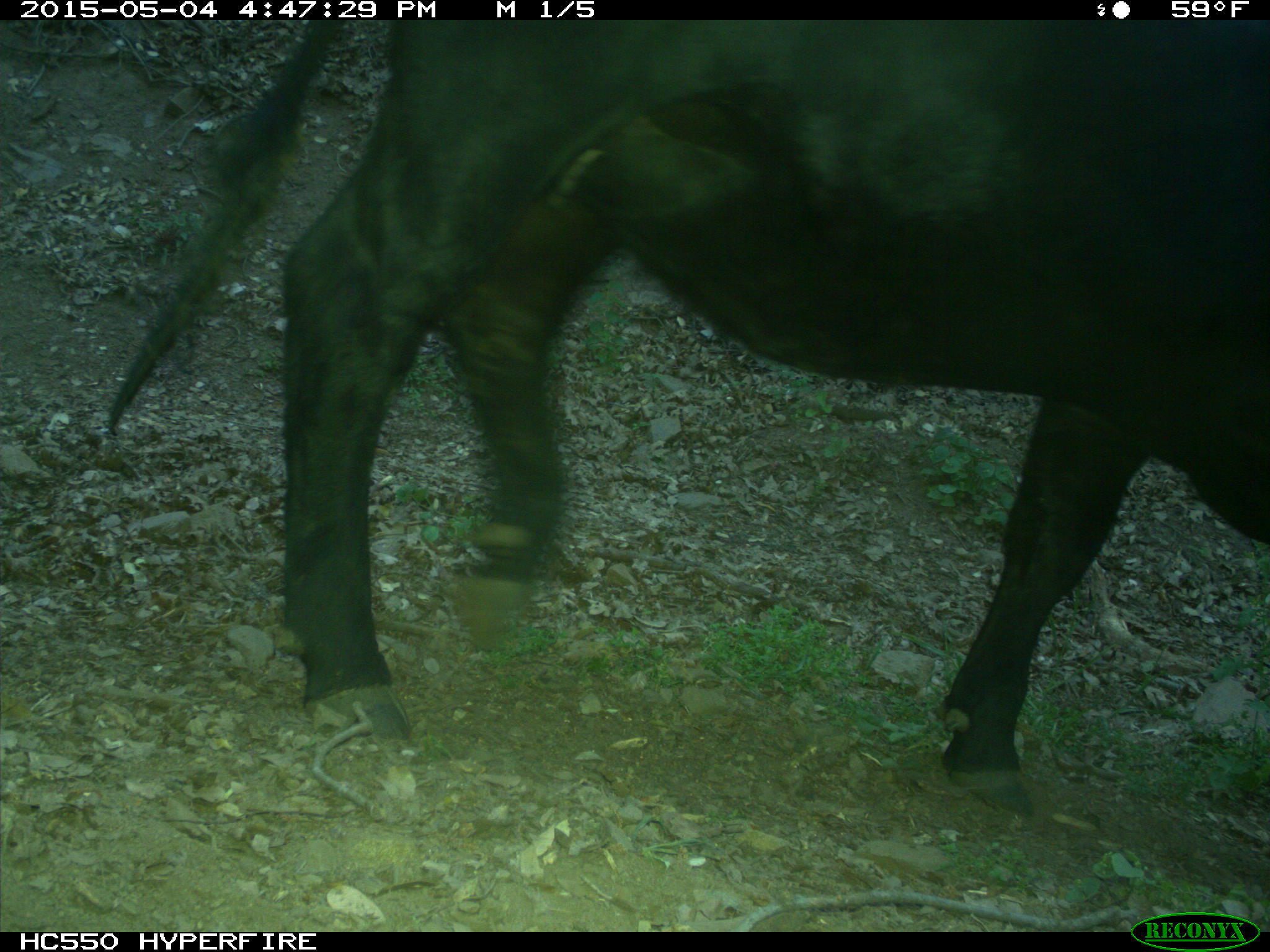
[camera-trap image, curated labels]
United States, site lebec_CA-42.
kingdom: Animalia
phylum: Chordata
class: Mammalia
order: Artiodactyla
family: Bovidae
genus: Bos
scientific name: Bos taurus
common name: domestic cow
Bos taurus (domestic cow).